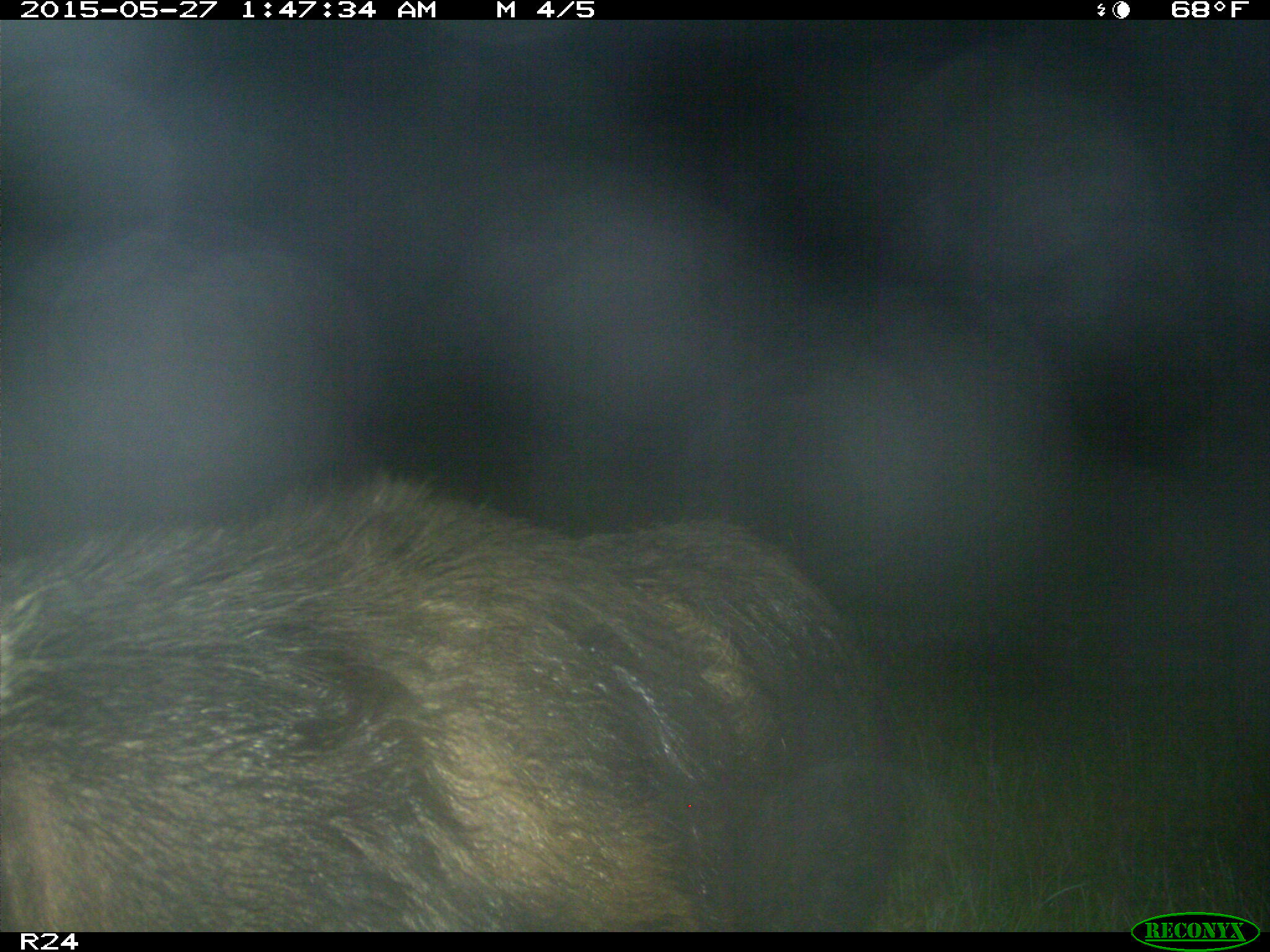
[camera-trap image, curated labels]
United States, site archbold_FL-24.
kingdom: Animalia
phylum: Chordata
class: Mammalia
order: Didelphimorphia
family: Didelphidae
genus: Didelphis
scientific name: Didelphis virginiana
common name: virginia opossum